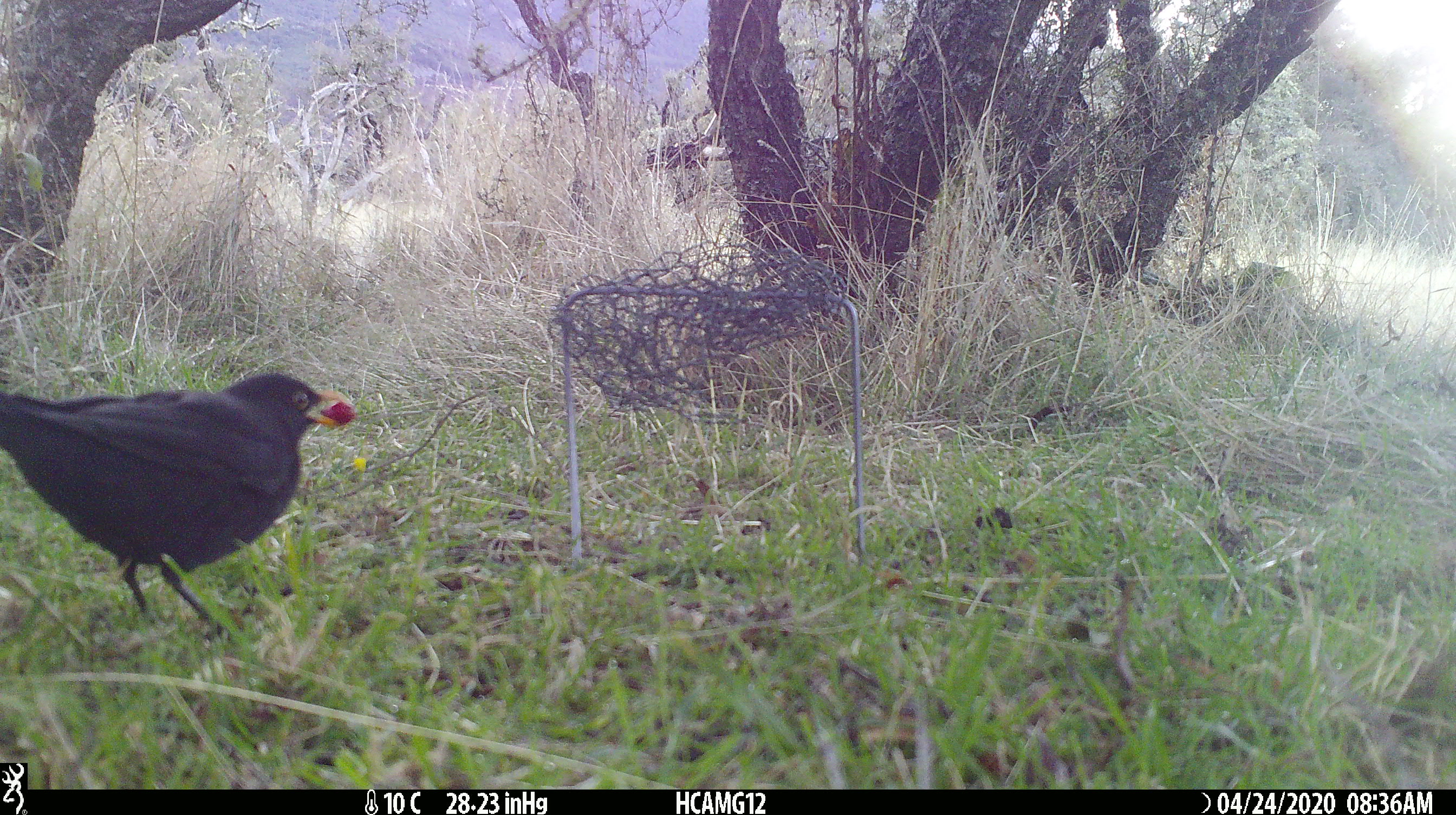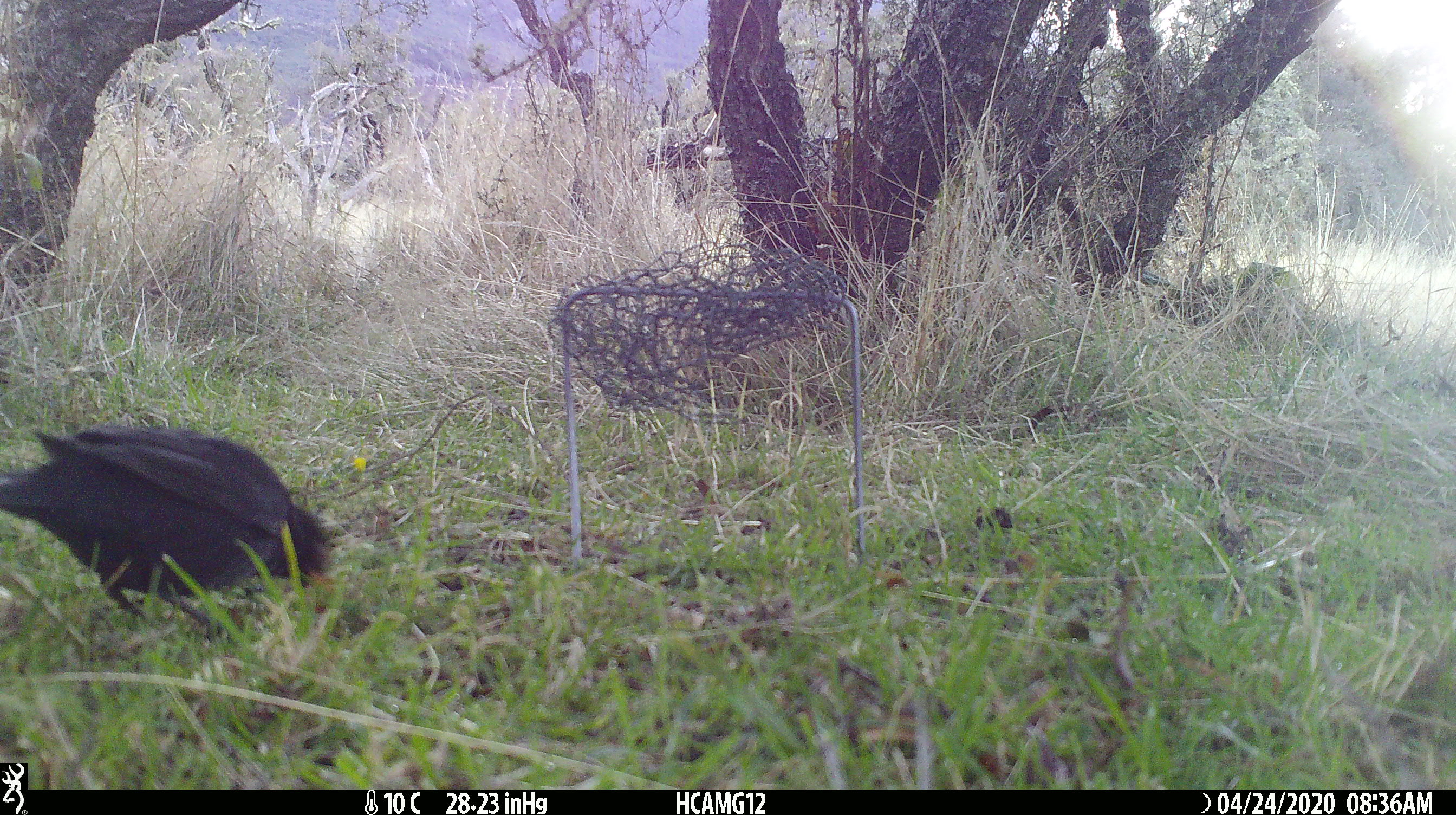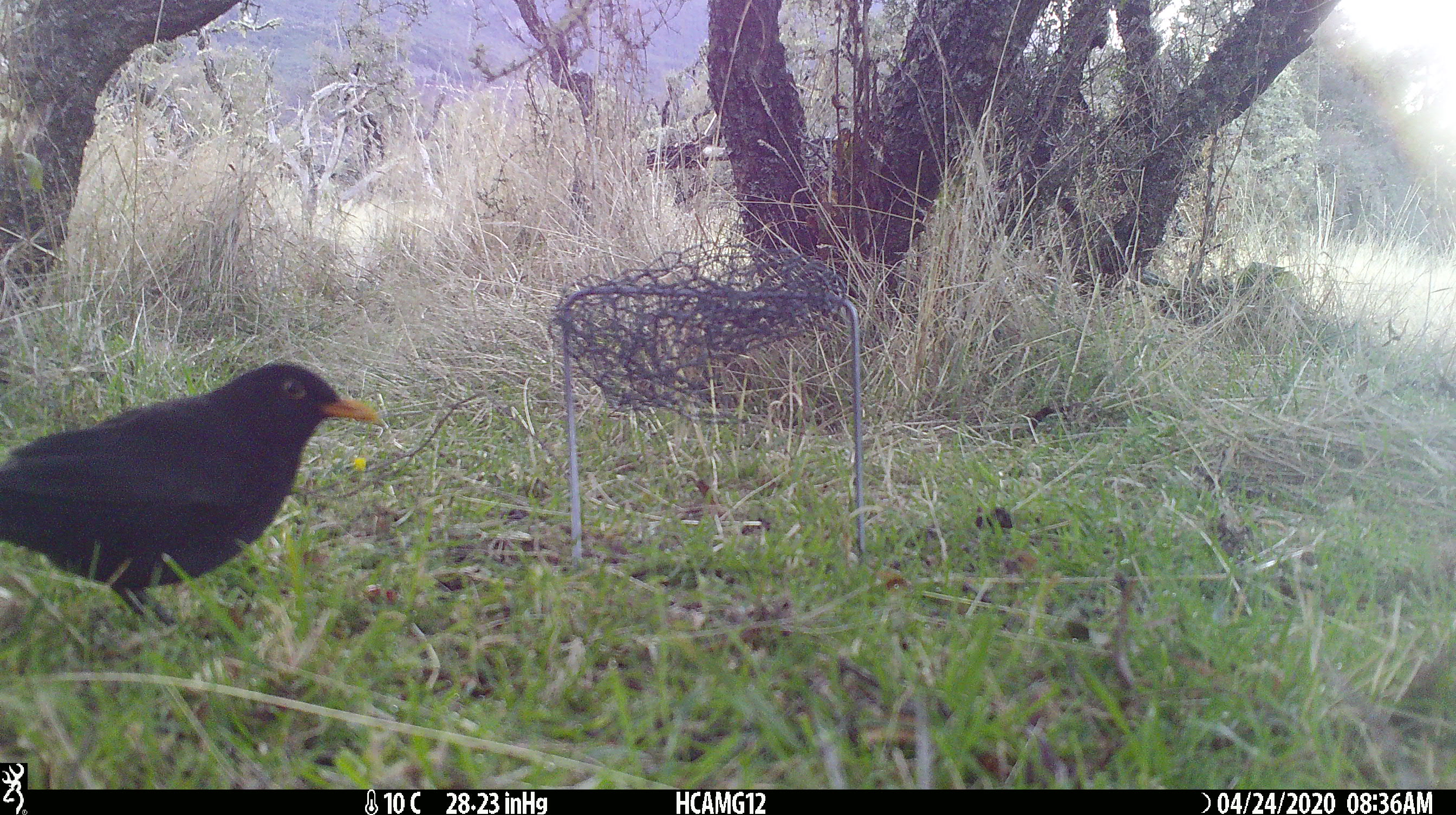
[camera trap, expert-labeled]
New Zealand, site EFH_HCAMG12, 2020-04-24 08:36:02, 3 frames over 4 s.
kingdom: Animalia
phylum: Chordata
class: Aves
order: Passeriformes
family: Turdidae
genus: Turdus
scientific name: Turdus merula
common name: eurasian blackbird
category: blackbird